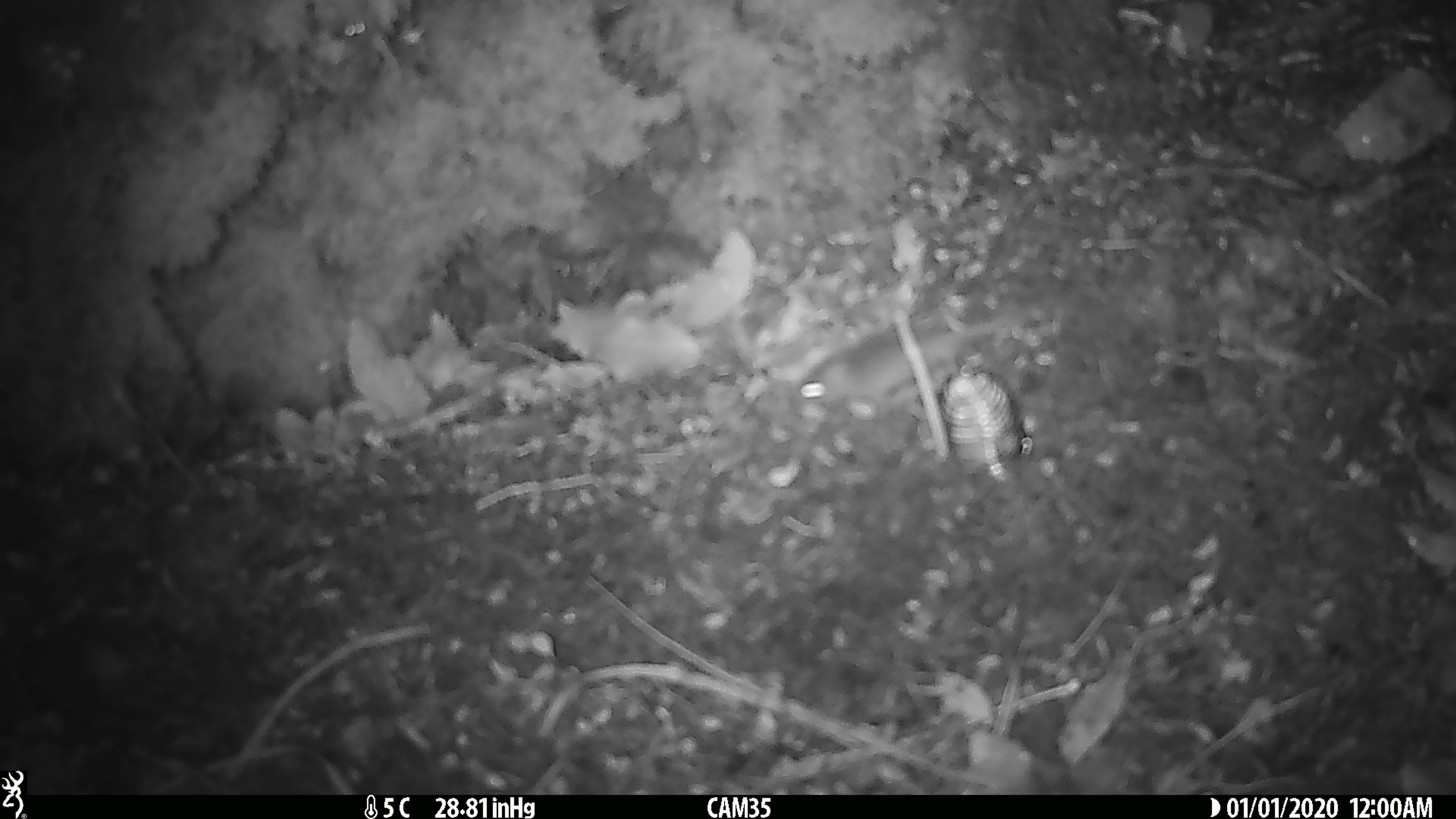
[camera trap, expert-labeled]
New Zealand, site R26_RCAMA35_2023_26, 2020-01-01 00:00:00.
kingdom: Animalia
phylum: Chordata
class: Mammalia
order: Rodentia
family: Muridae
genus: Mus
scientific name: Mus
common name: mouse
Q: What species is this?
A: Mouse (Mus).